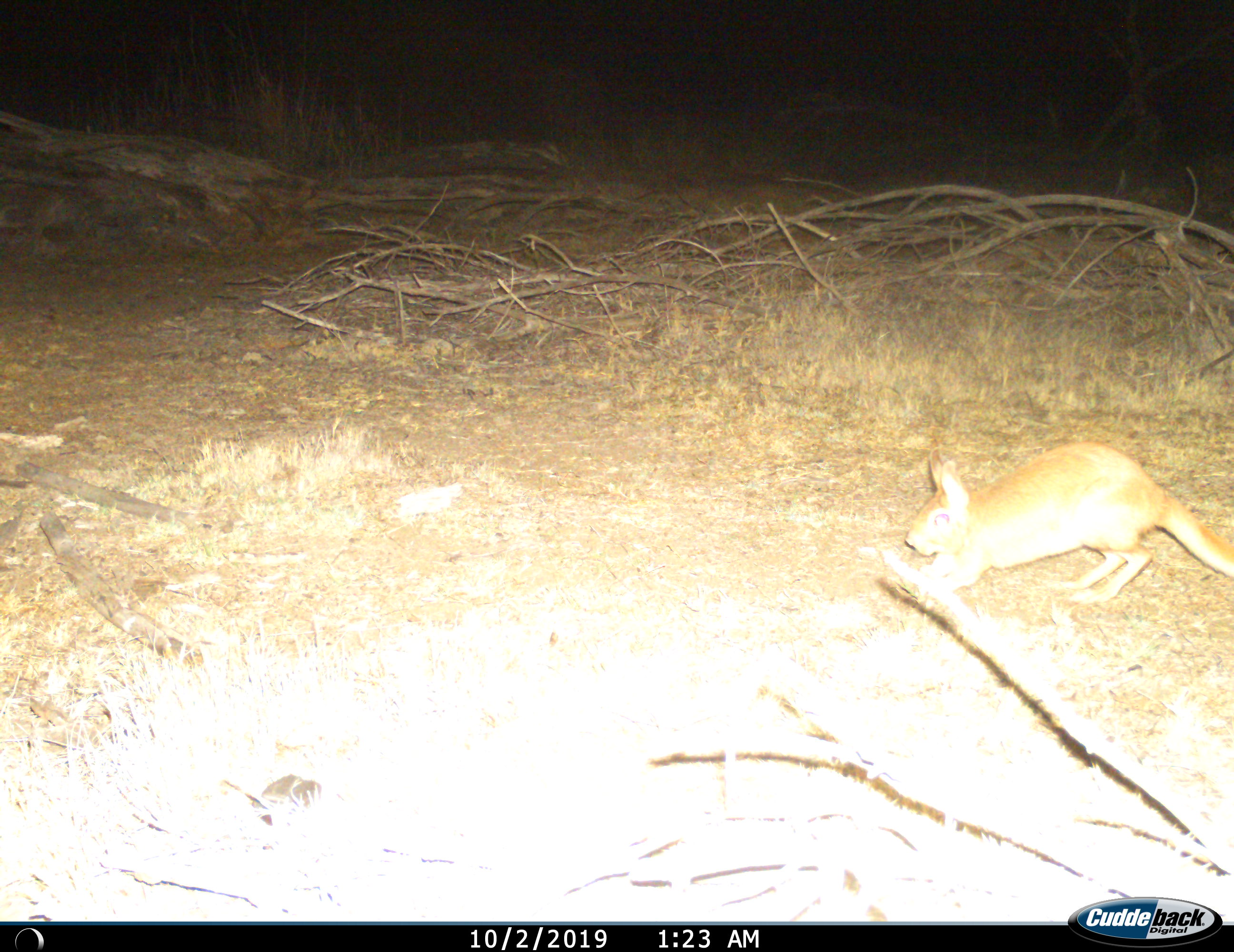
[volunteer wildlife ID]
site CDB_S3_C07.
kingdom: Animalia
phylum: Chordata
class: Mammalia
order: Rodentia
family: Pedetidae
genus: Pedetes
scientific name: Pedetes capensis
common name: springhare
Springhare (Pedetes capensis), count 1. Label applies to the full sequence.